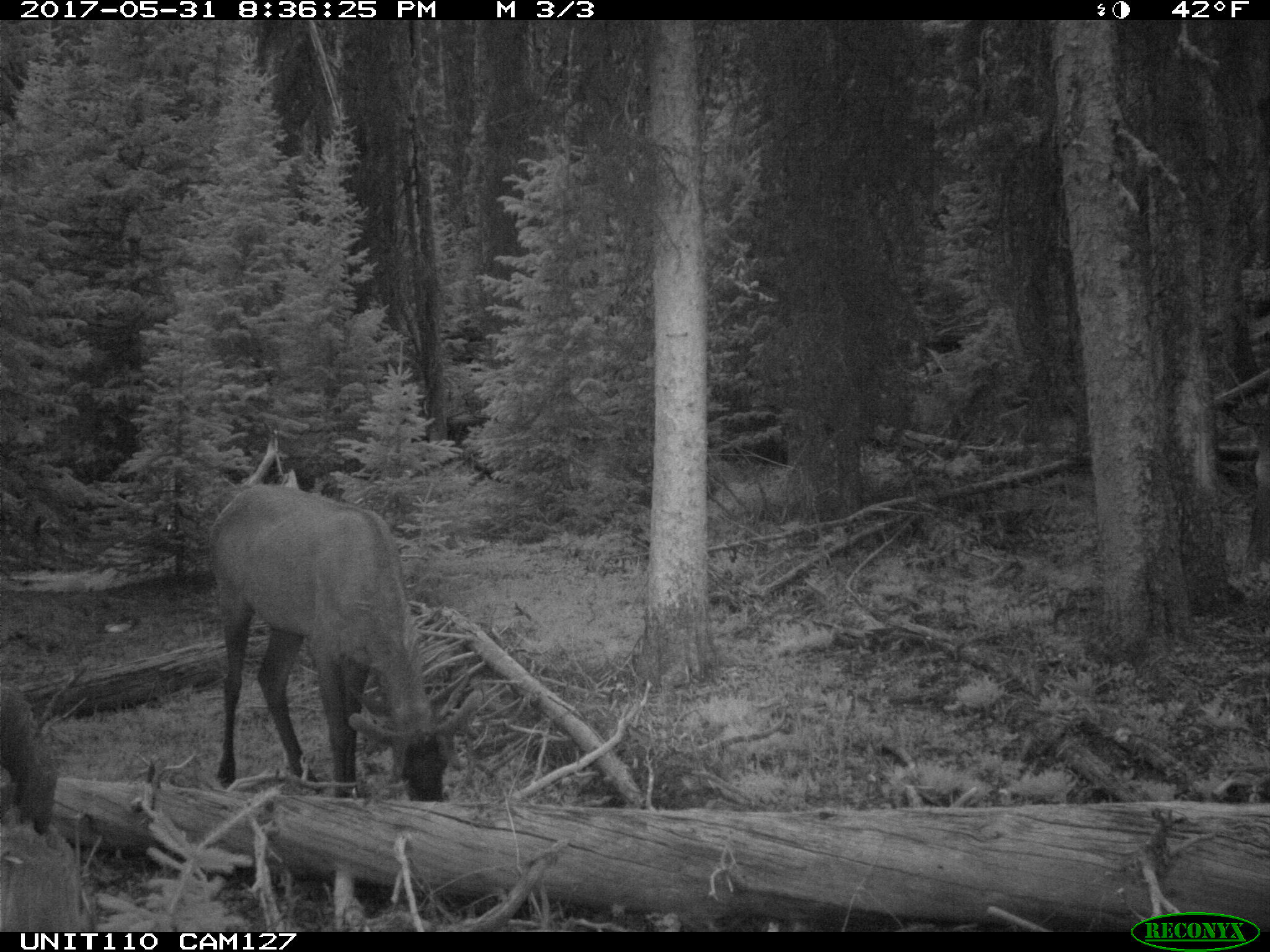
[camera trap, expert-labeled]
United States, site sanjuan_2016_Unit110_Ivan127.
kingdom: Animalia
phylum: Chordata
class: Mammalia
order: Artiodactyla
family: Cervidae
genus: Cervus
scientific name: Cervus elaphus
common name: red deer